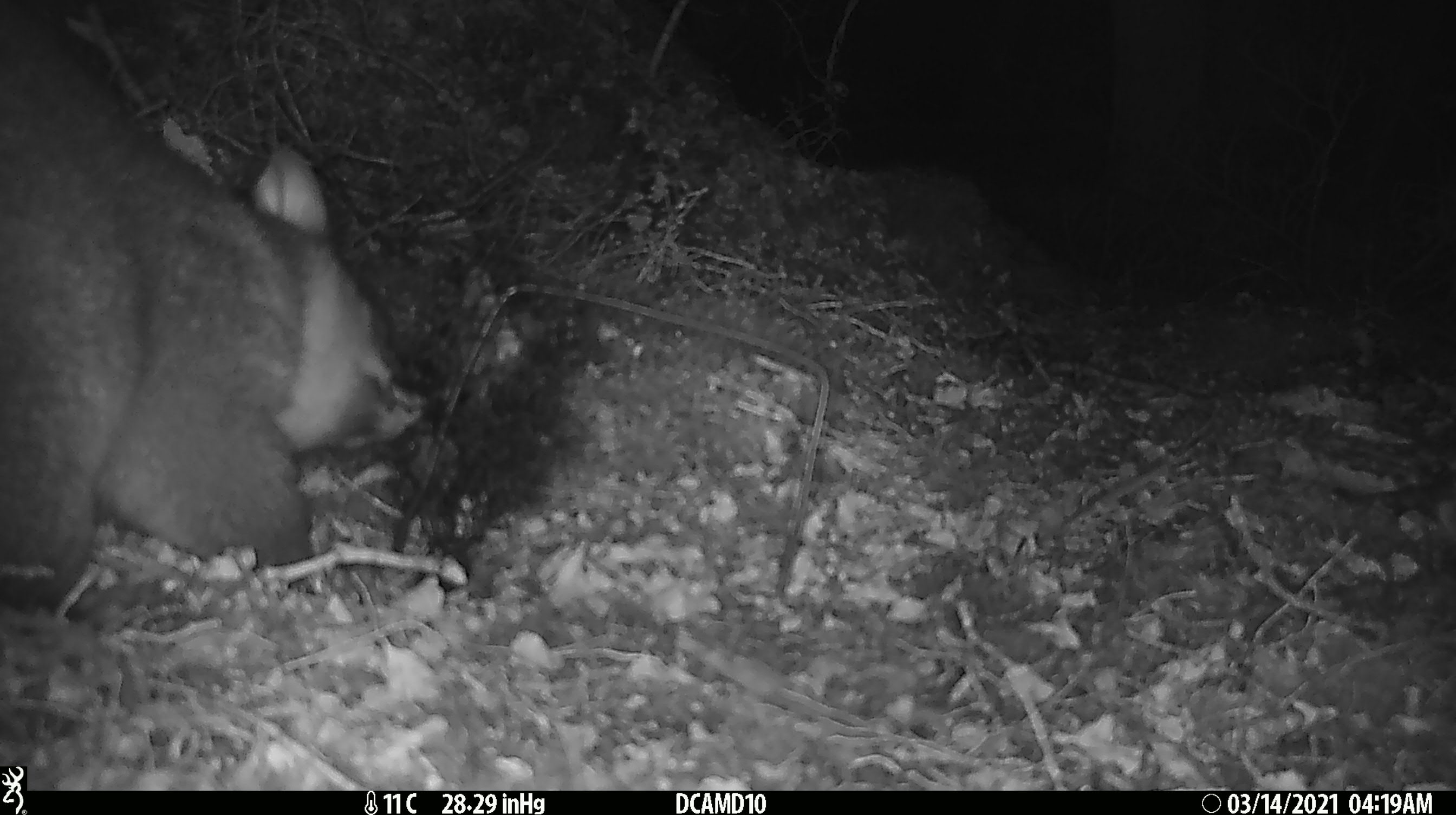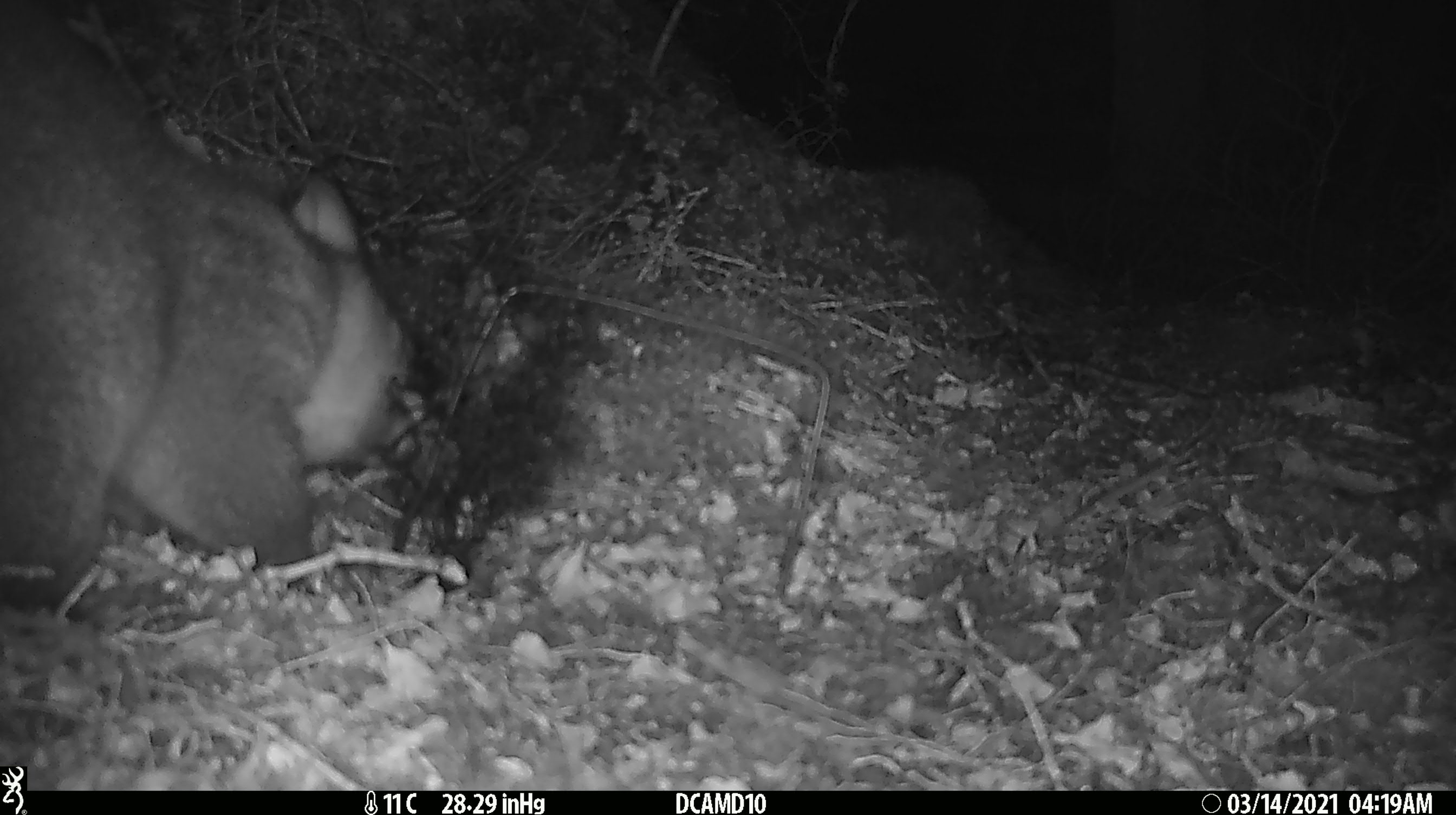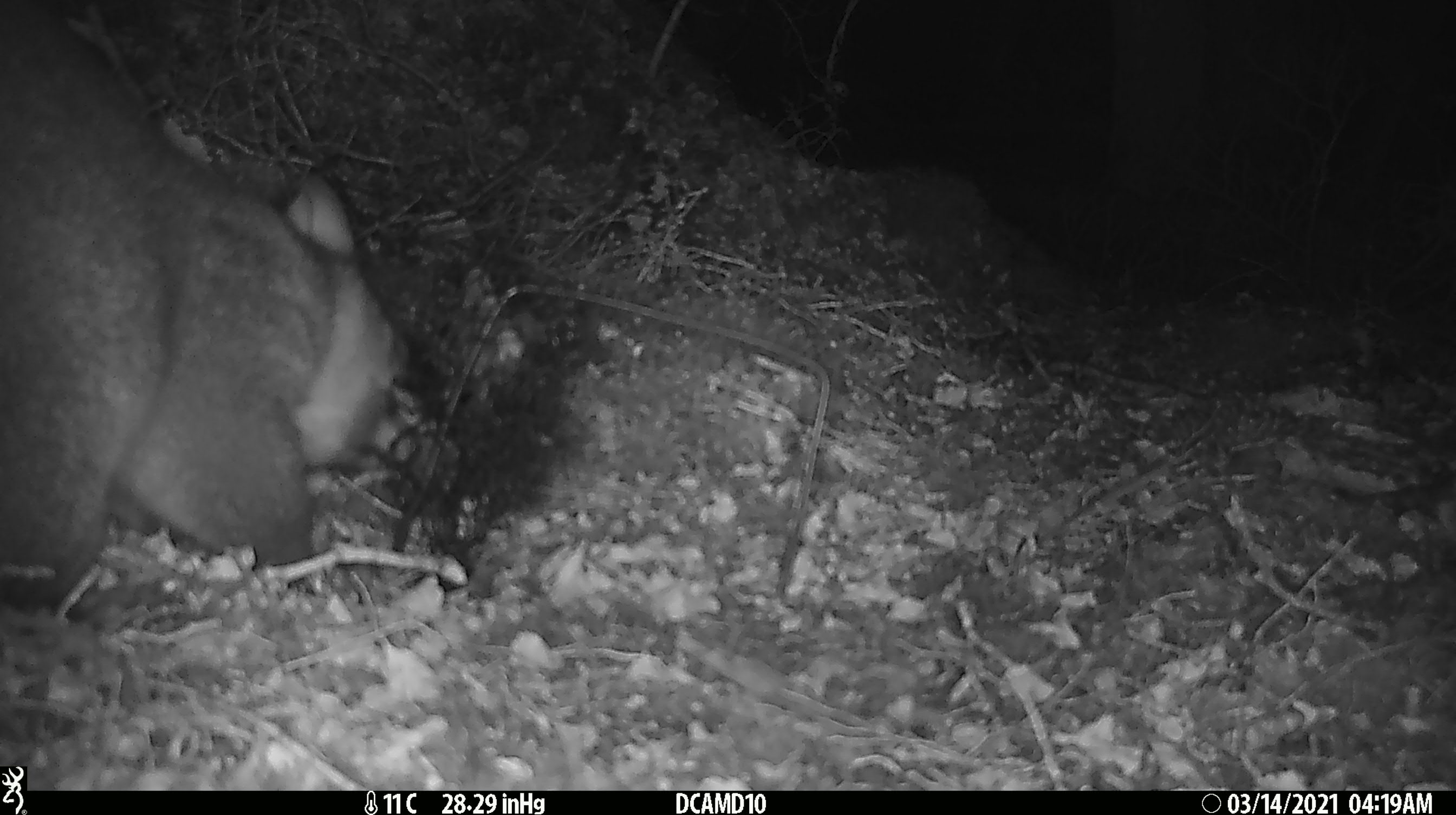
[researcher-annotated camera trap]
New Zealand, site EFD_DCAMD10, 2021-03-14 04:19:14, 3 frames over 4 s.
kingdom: Animalia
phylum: Chordata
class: Mammalia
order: Diprotodontia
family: Phalangeridae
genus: Trichosurus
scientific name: Trichosurus vulpecula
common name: common brushtail possum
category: possum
Possum (common brushtail possum) (Trichosurus vulpecula).